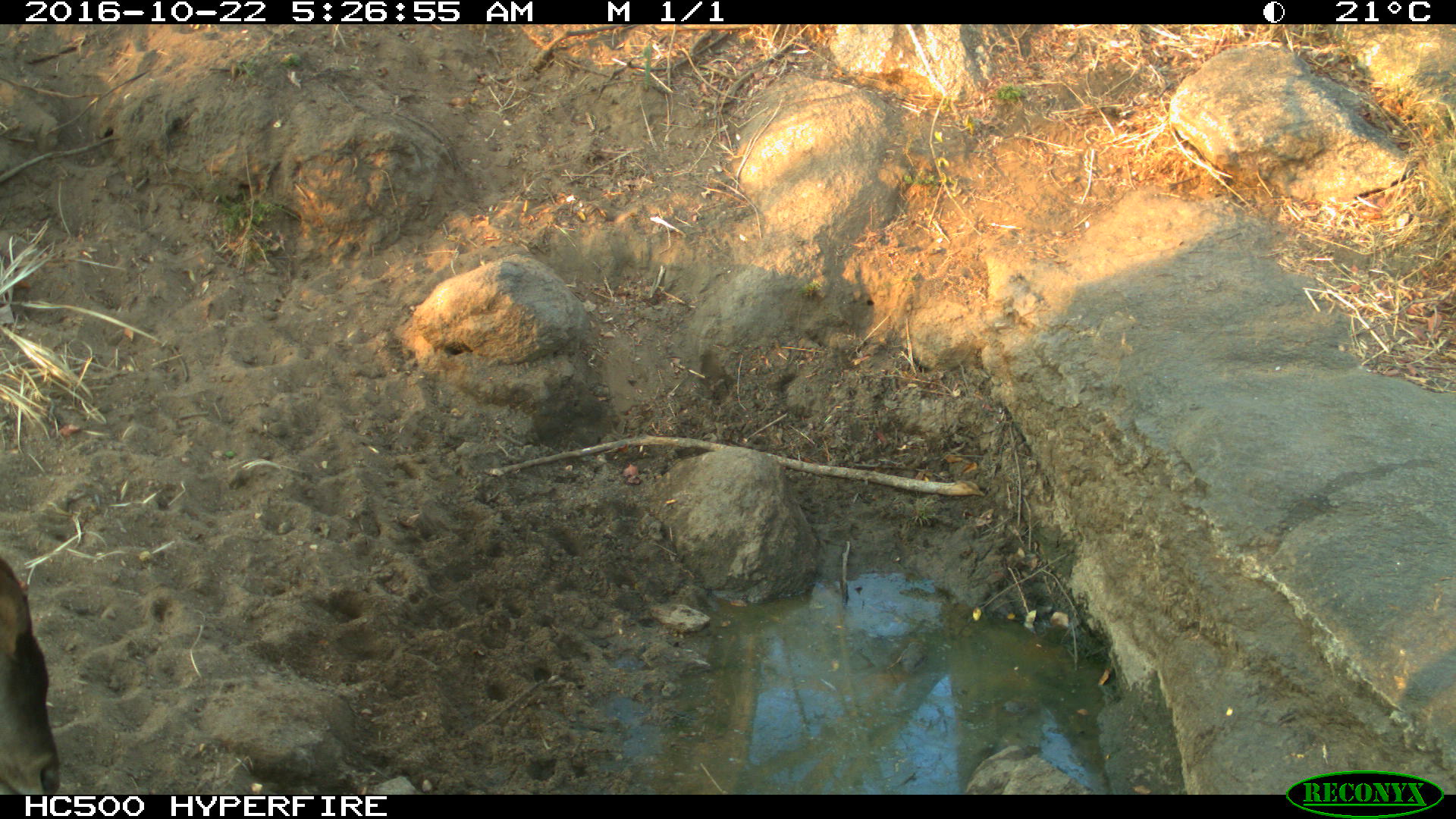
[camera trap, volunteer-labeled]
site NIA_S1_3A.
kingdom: Animalia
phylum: Chordata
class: Mammalia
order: Artiodactyla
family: Bovidae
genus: Tragelaphus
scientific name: Tragelaphus oryx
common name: eland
Eland (Tragelaphus oryx), count 1. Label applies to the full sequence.